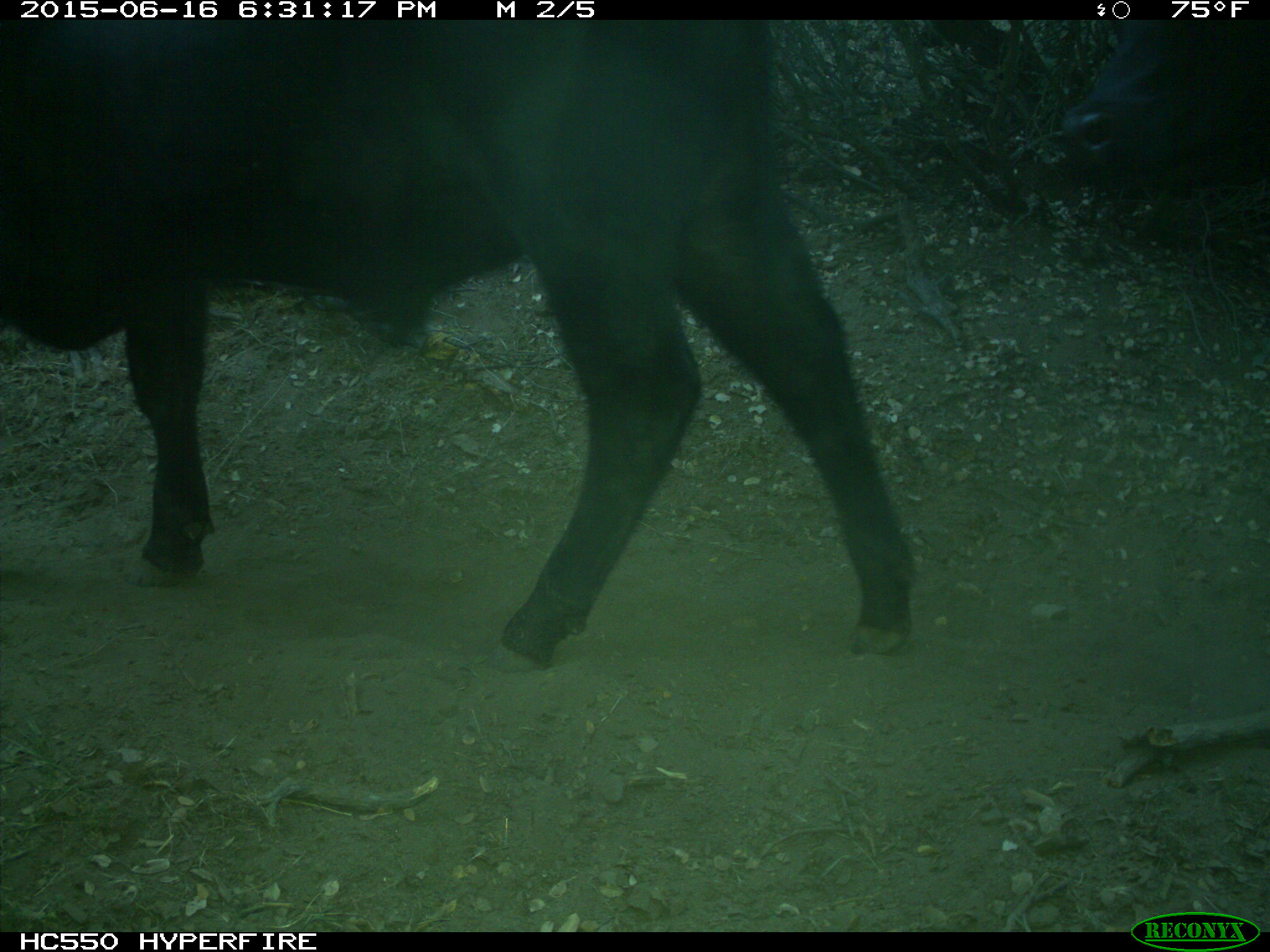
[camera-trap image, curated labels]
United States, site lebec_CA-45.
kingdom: Animalia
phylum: Chordata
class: Mammalia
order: Artiodactyla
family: Bovidae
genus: Bos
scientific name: Bos taurus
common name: domestic cow